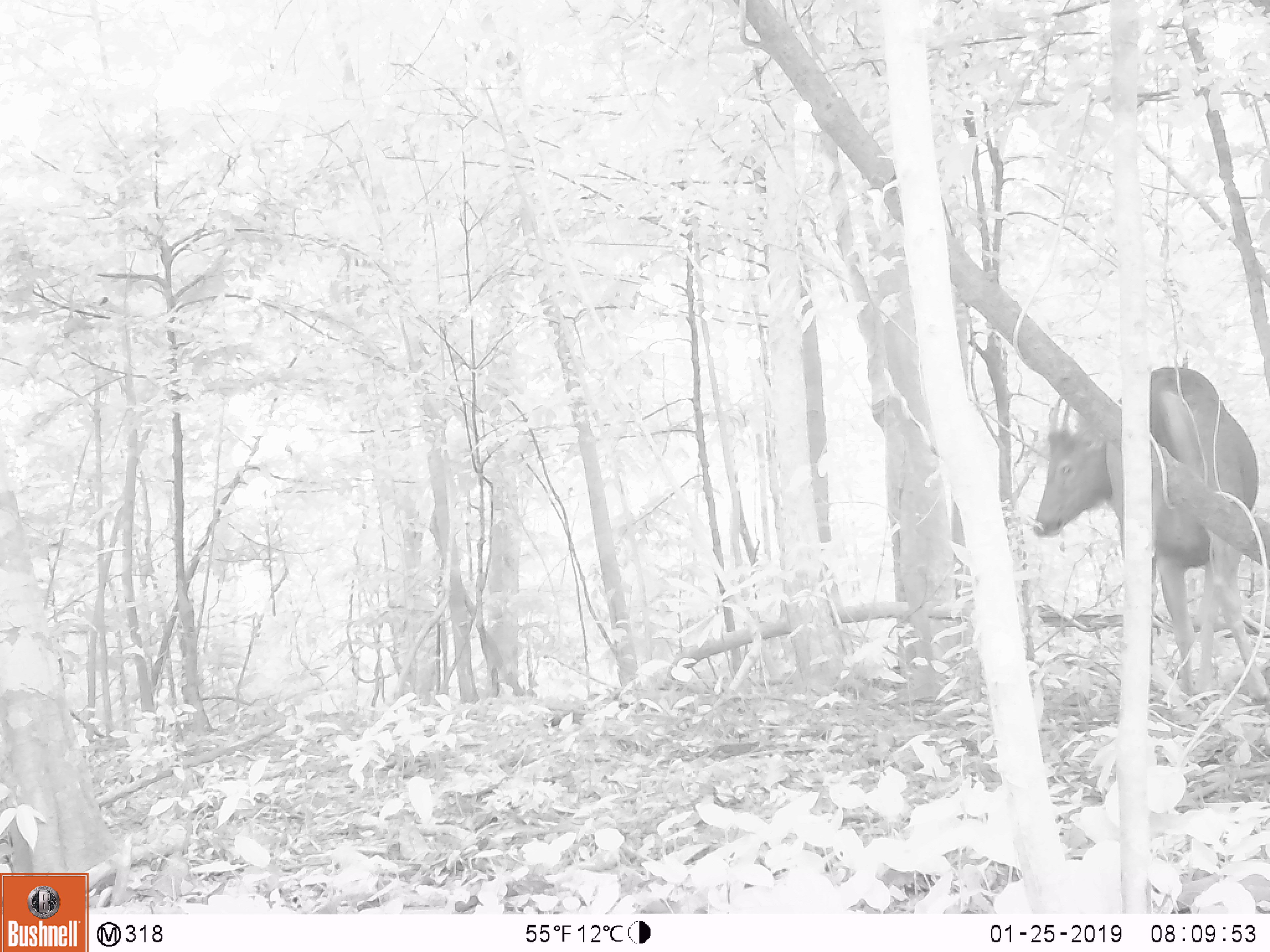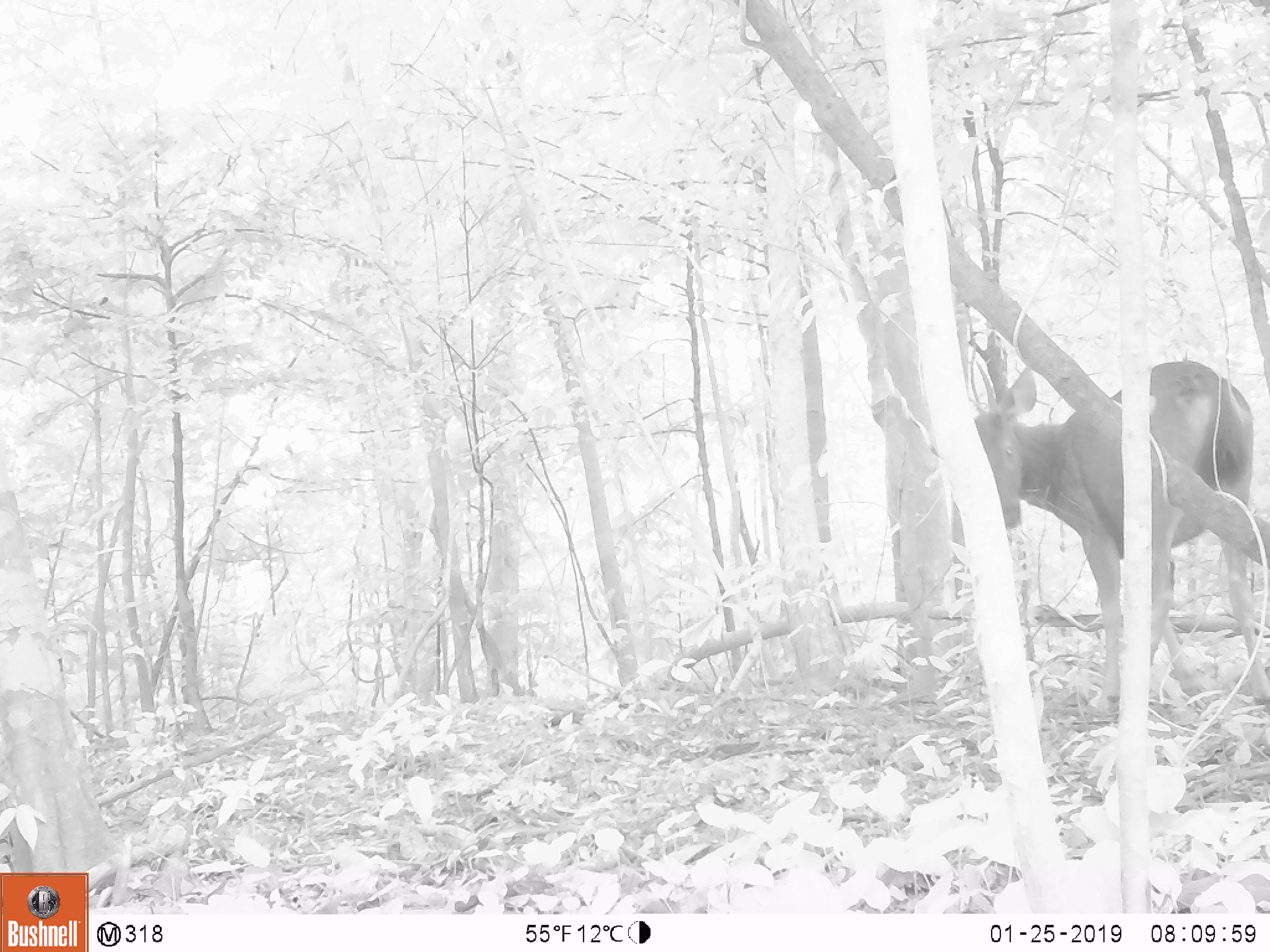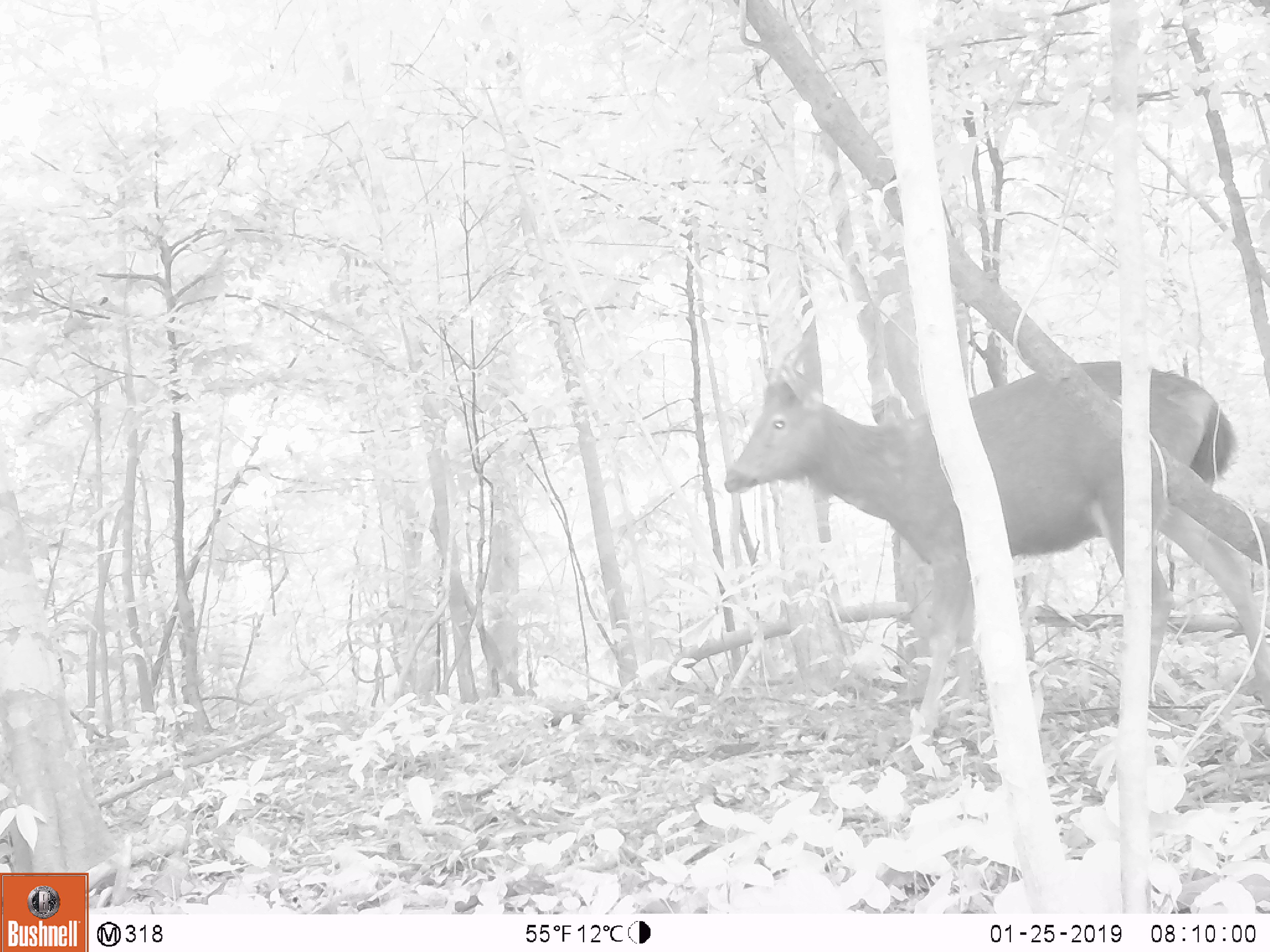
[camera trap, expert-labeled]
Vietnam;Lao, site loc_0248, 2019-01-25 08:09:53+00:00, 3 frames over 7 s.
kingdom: Animalia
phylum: Chordata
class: Mammalia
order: Artiodactyla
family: Cervidae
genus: Rusa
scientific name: Rusa unicolor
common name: sambar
Sambar (Rusa unicolor). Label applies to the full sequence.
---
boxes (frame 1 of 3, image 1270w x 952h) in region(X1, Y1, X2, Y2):
sambar: region(1031, 362, 1269, 701)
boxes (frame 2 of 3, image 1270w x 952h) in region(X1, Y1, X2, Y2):
sambar: region(951, 355, 1268, 709)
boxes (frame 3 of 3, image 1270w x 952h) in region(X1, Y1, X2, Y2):
sambar: region(713, 284, 1270, 749)